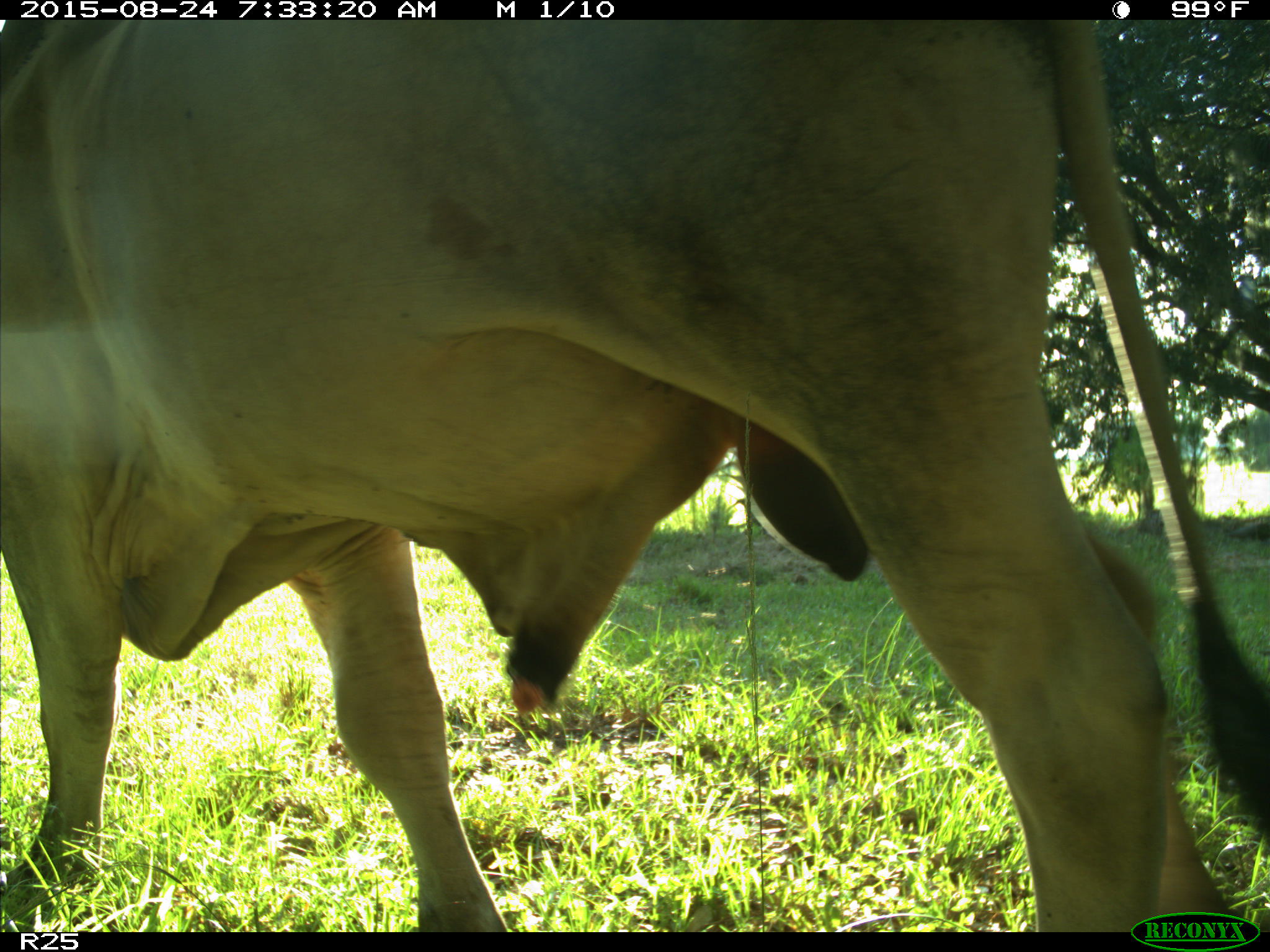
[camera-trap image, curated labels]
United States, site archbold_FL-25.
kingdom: Animalia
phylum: Chordata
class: Mammalia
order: Artiodactyla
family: Bovidae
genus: Bos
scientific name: Bos taurus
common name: domestic cow